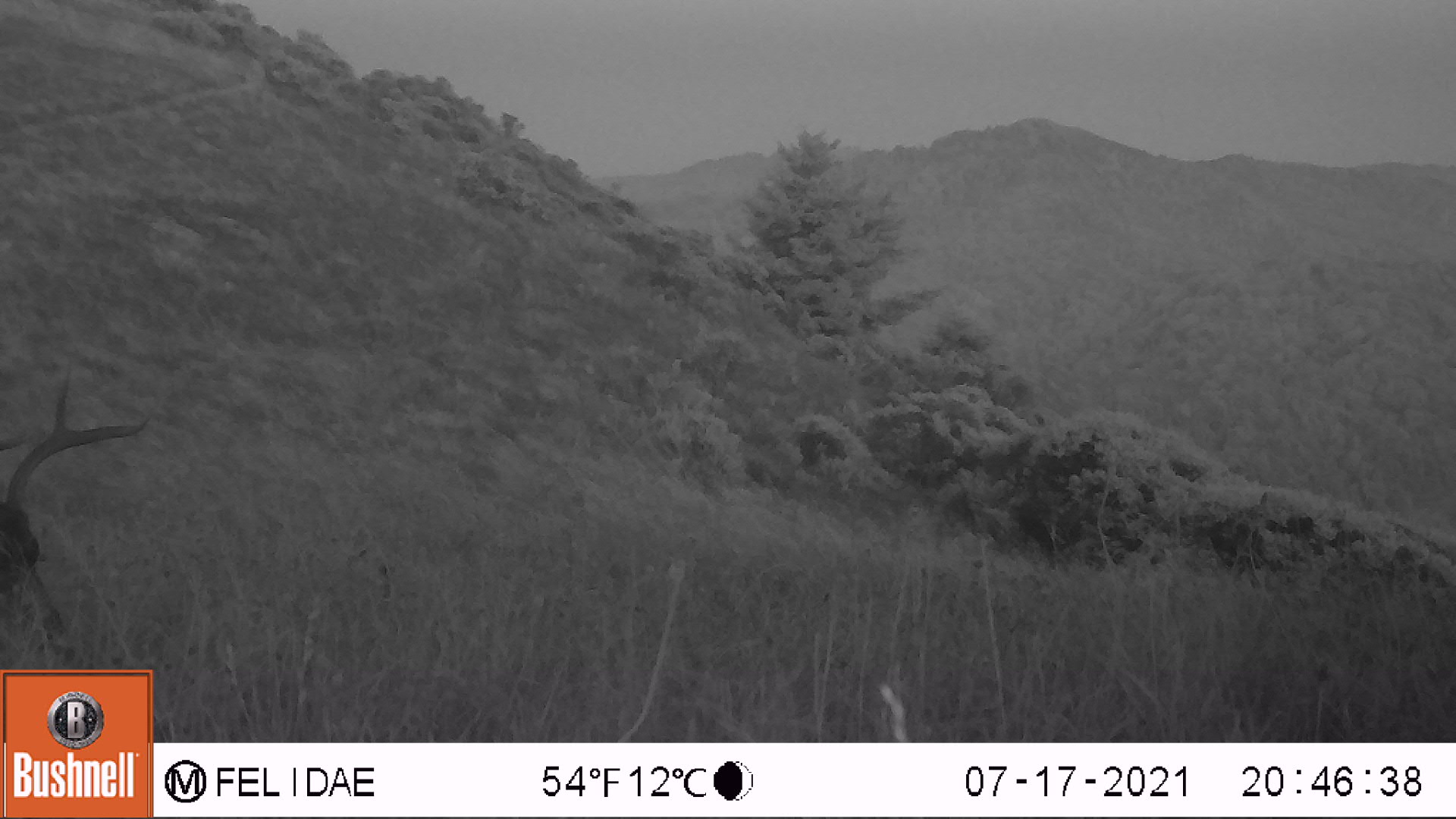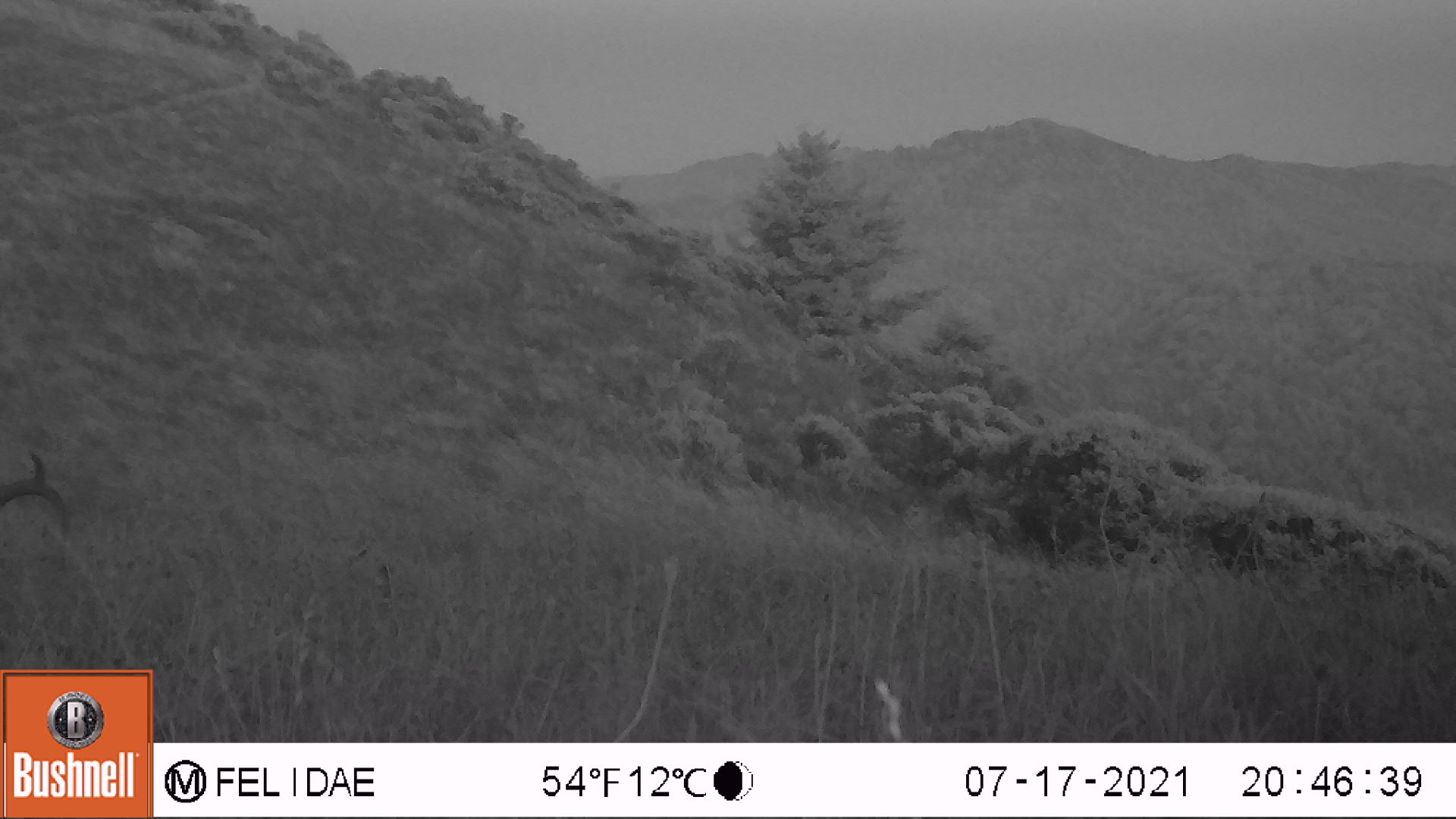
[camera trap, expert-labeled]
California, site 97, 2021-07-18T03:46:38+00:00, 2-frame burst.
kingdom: Animalia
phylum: Chordata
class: Mammalia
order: Artiodactyla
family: Cervidae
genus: Odocoileus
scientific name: Odocoileus hemionus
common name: mule deer